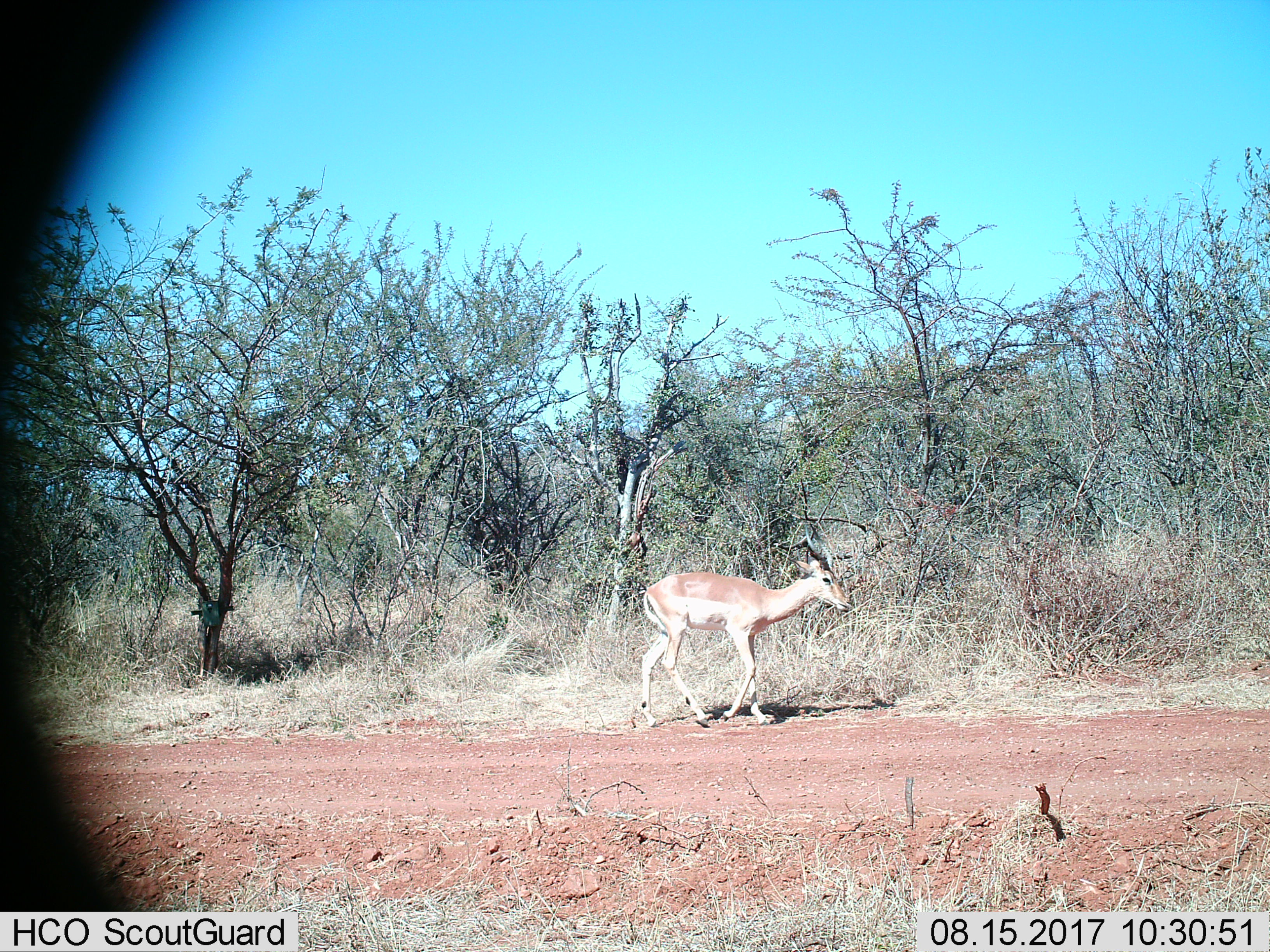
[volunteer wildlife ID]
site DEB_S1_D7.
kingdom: Animalia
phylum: Chordata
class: Mammalia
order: Artiodactyla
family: Bovidae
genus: Aepyceros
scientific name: Aepyceros melampus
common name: impala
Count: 1.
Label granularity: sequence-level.